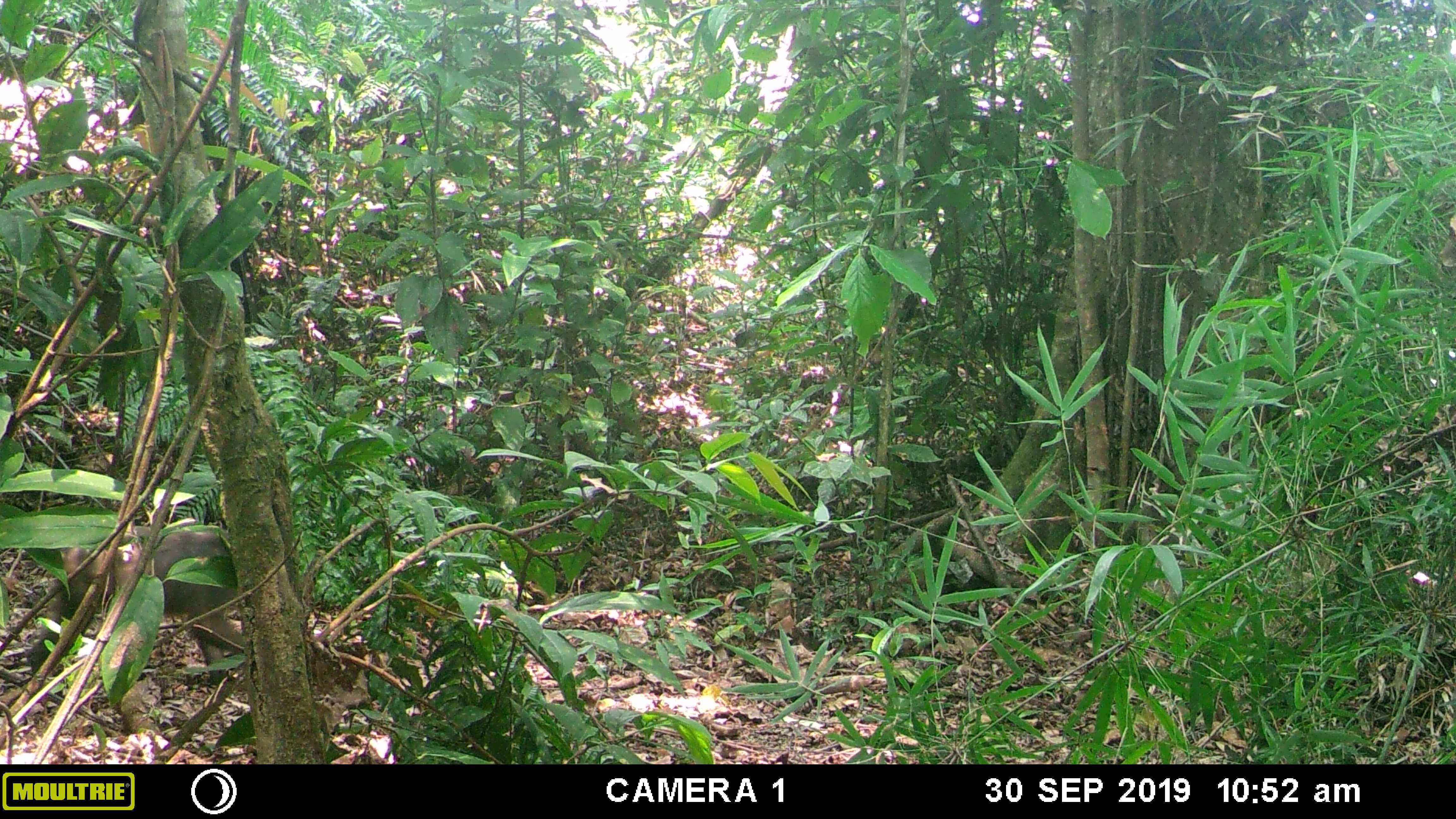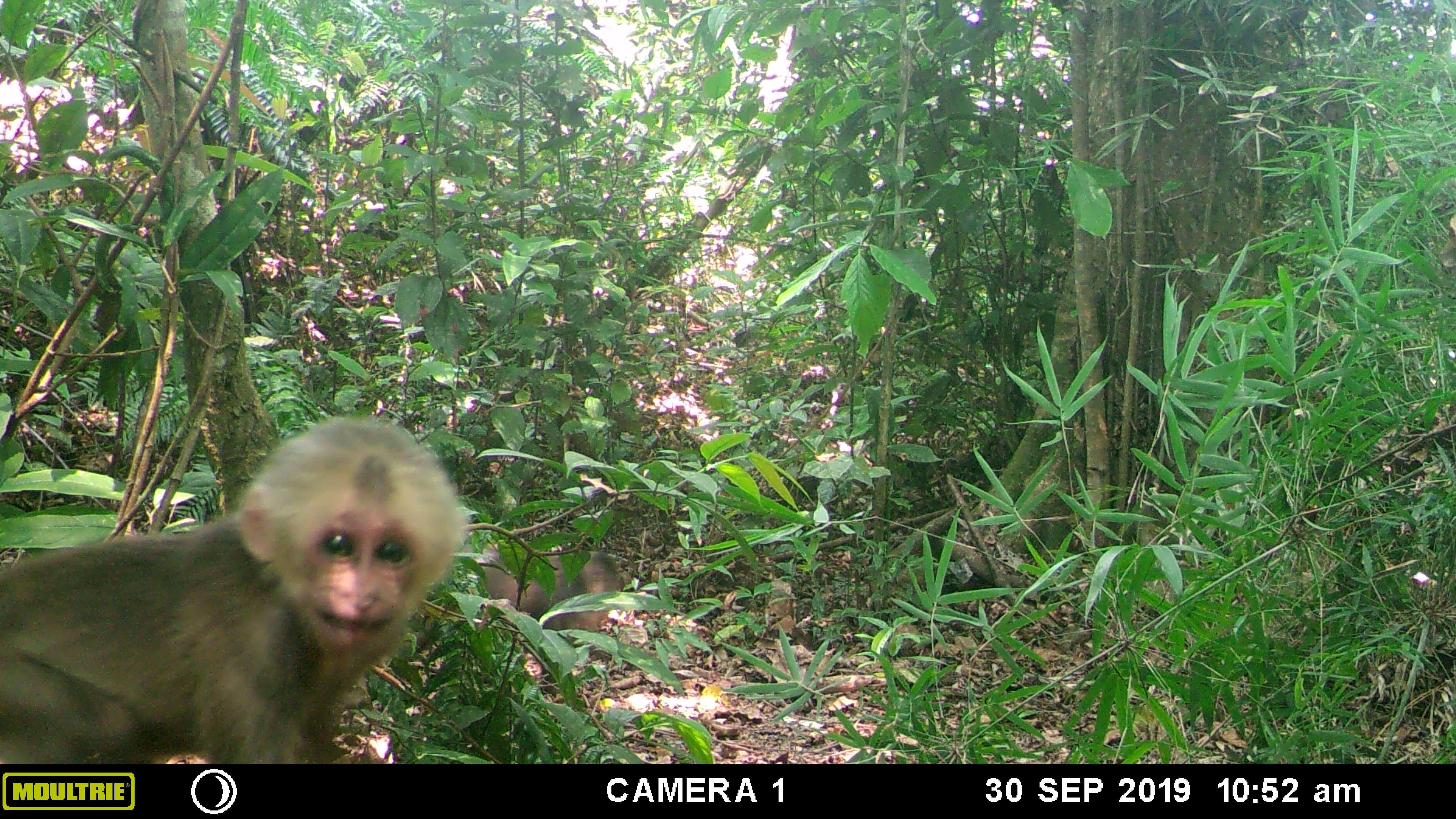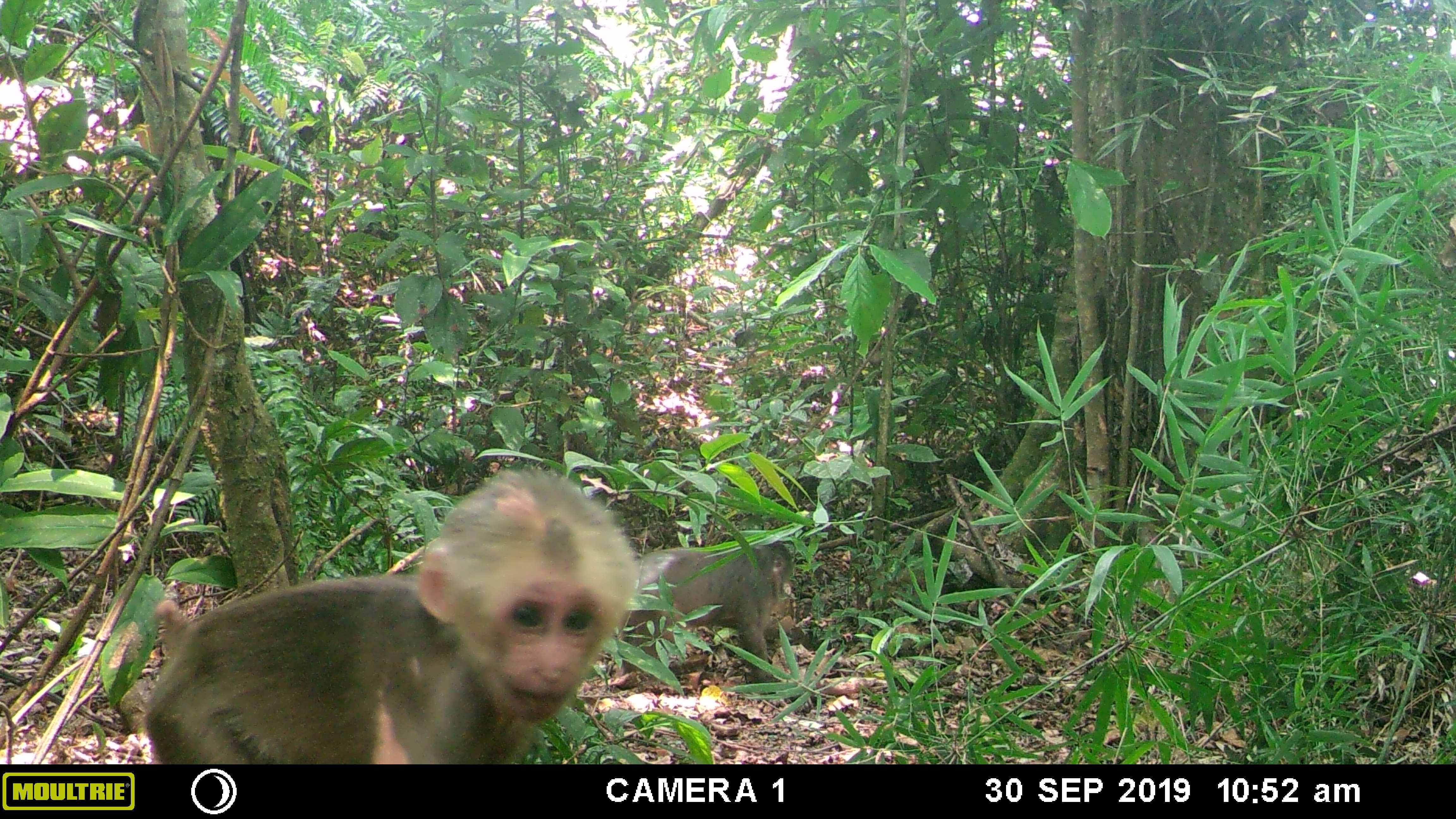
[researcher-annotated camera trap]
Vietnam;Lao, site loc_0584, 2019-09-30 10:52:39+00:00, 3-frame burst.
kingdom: Animalia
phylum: Chordata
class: Mammalia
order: Primates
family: Cercopithecidae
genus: Macaca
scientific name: Macaca arctoides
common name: stump-tailed macaque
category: stump tailed macaque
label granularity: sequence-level